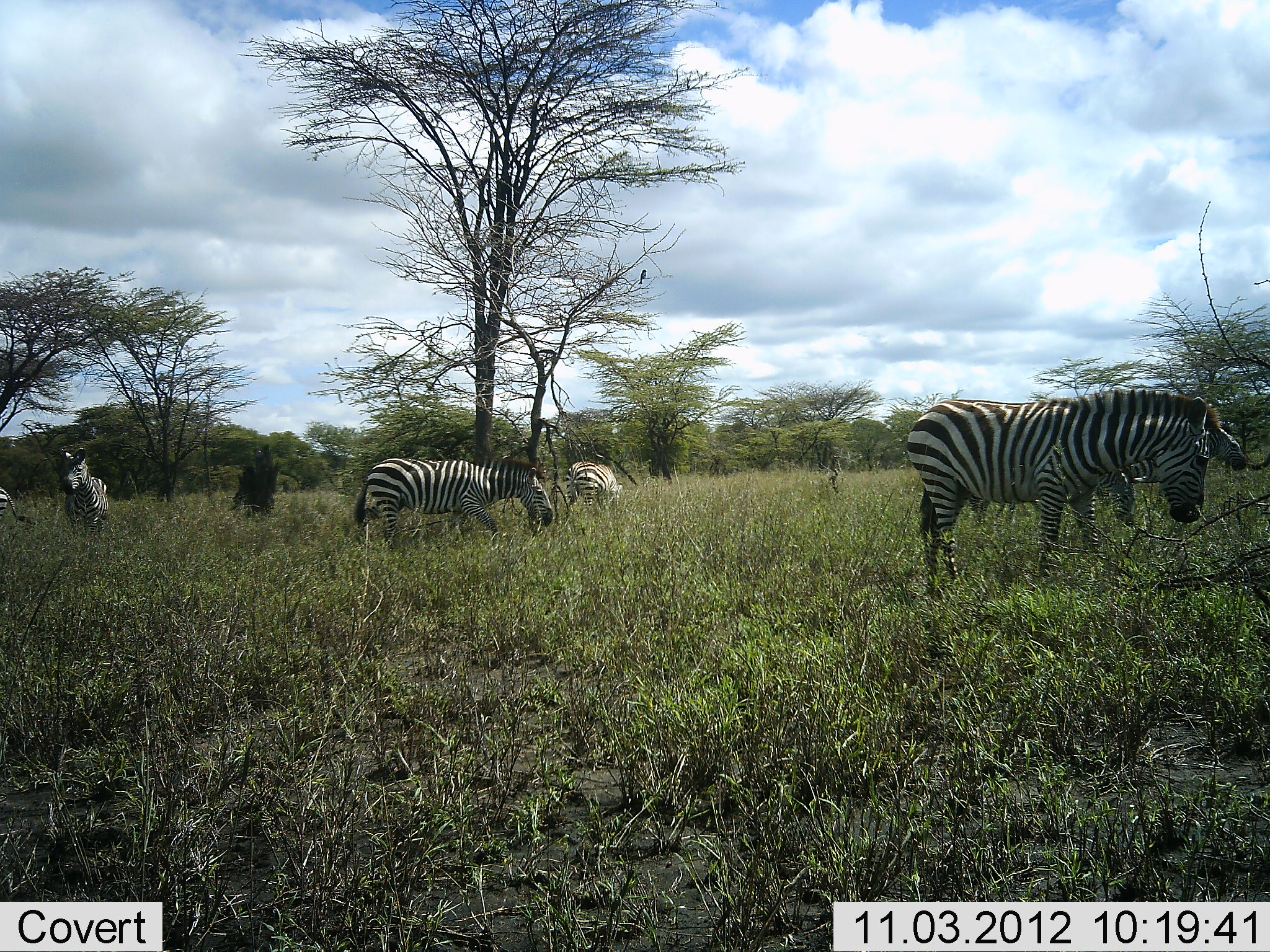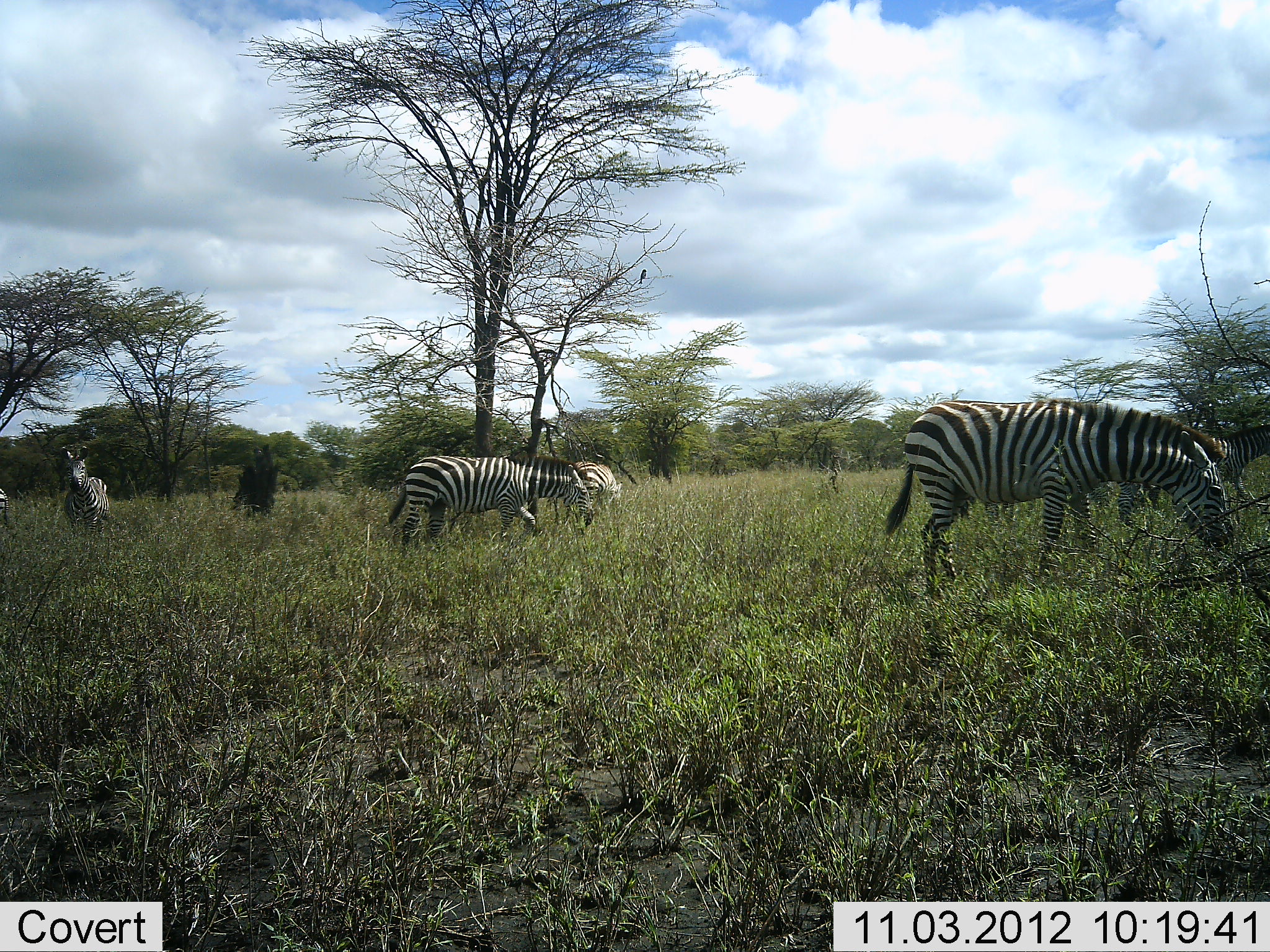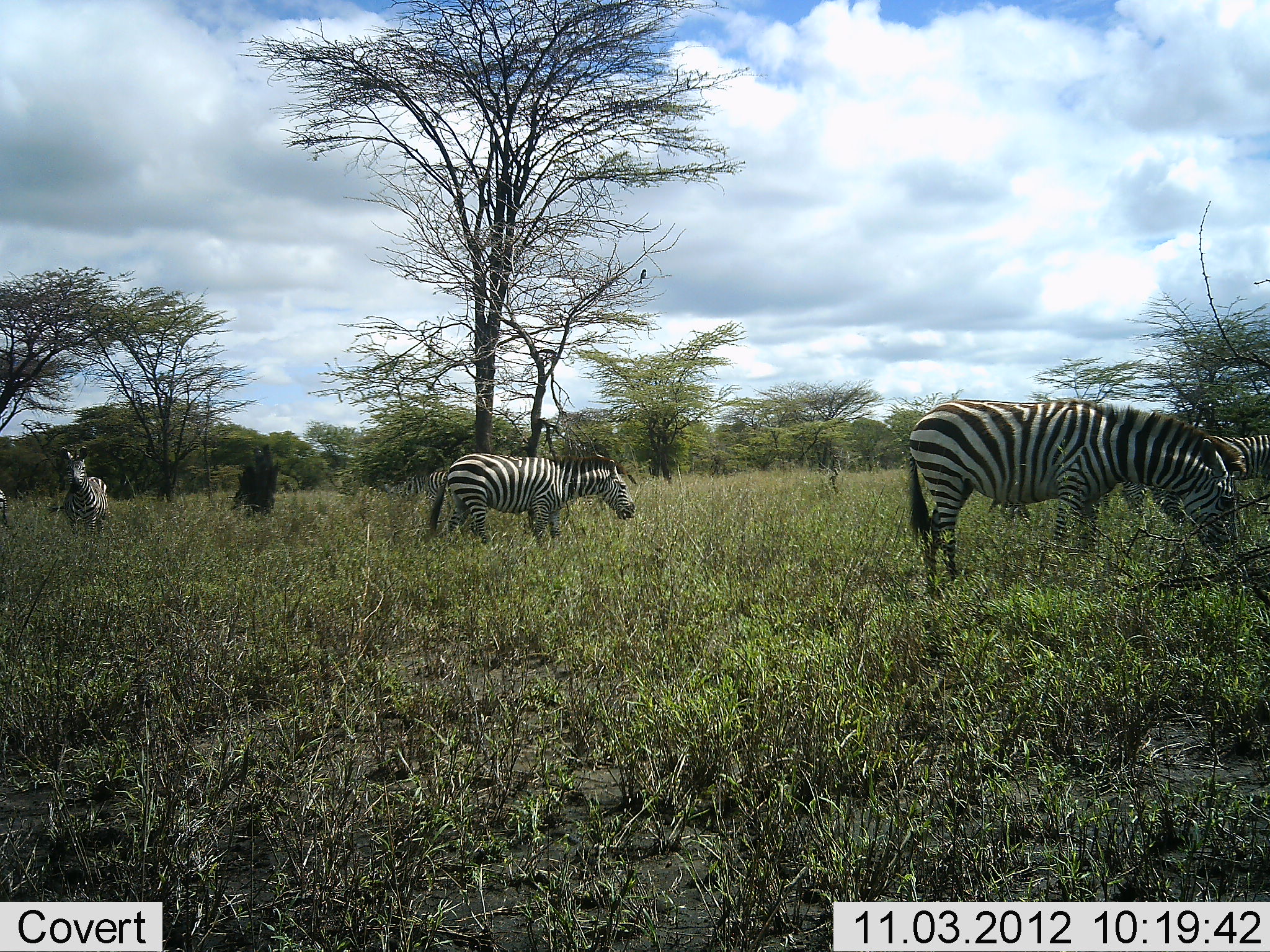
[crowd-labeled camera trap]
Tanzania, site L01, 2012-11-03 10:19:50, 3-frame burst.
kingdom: Animalia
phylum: Chordata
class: Mammalia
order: Perissodactyla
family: Equidae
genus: Equus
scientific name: Equus quagga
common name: plains zebra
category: zebra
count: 6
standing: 90%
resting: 0%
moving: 20%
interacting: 10%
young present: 0%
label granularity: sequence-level